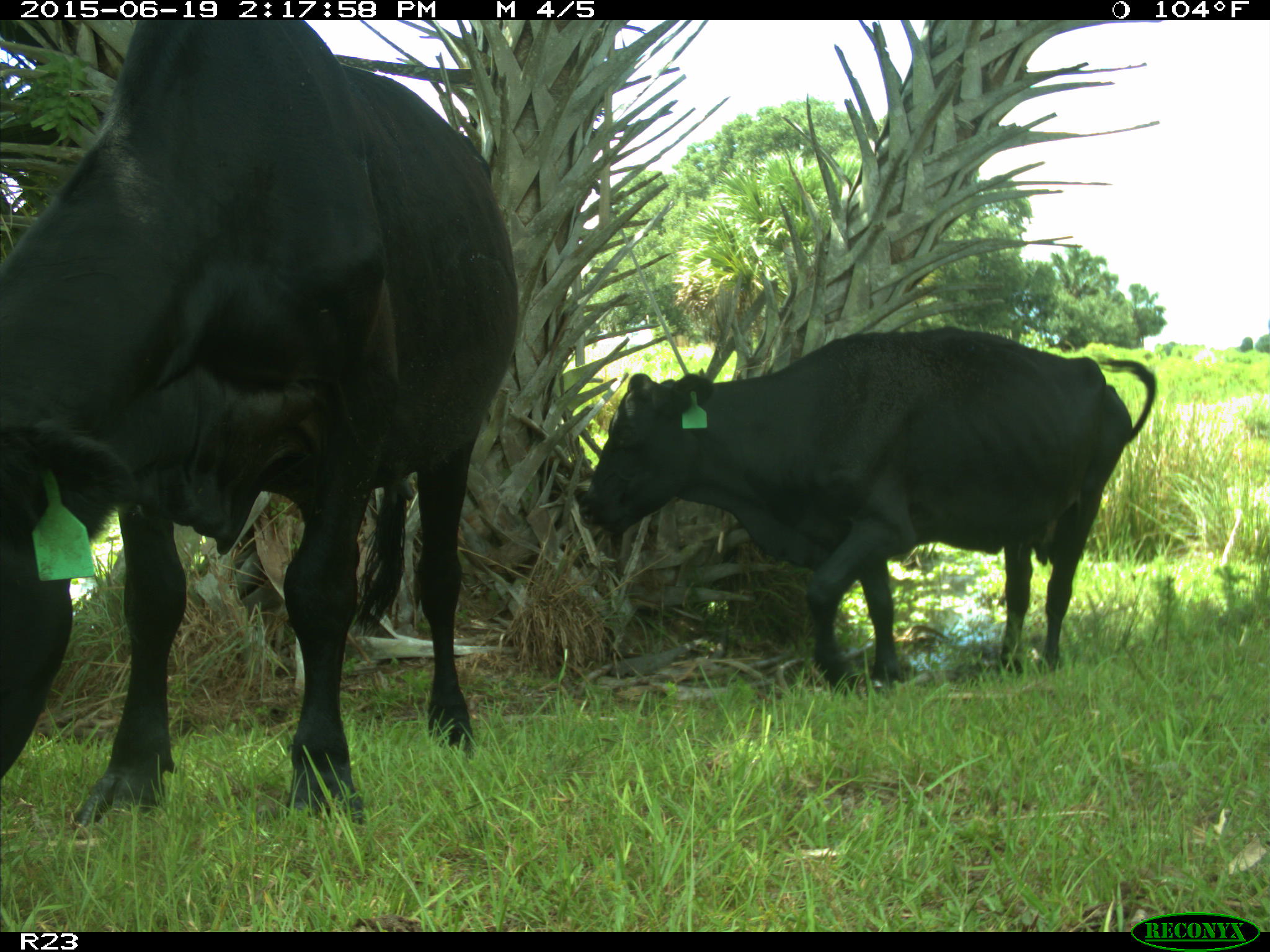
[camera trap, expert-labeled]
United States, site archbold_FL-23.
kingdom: Animalia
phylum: Chordata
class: Mammalia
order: Artiodactyla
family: Bovidae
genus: Bos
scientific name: Bos taurus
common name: domestic cow